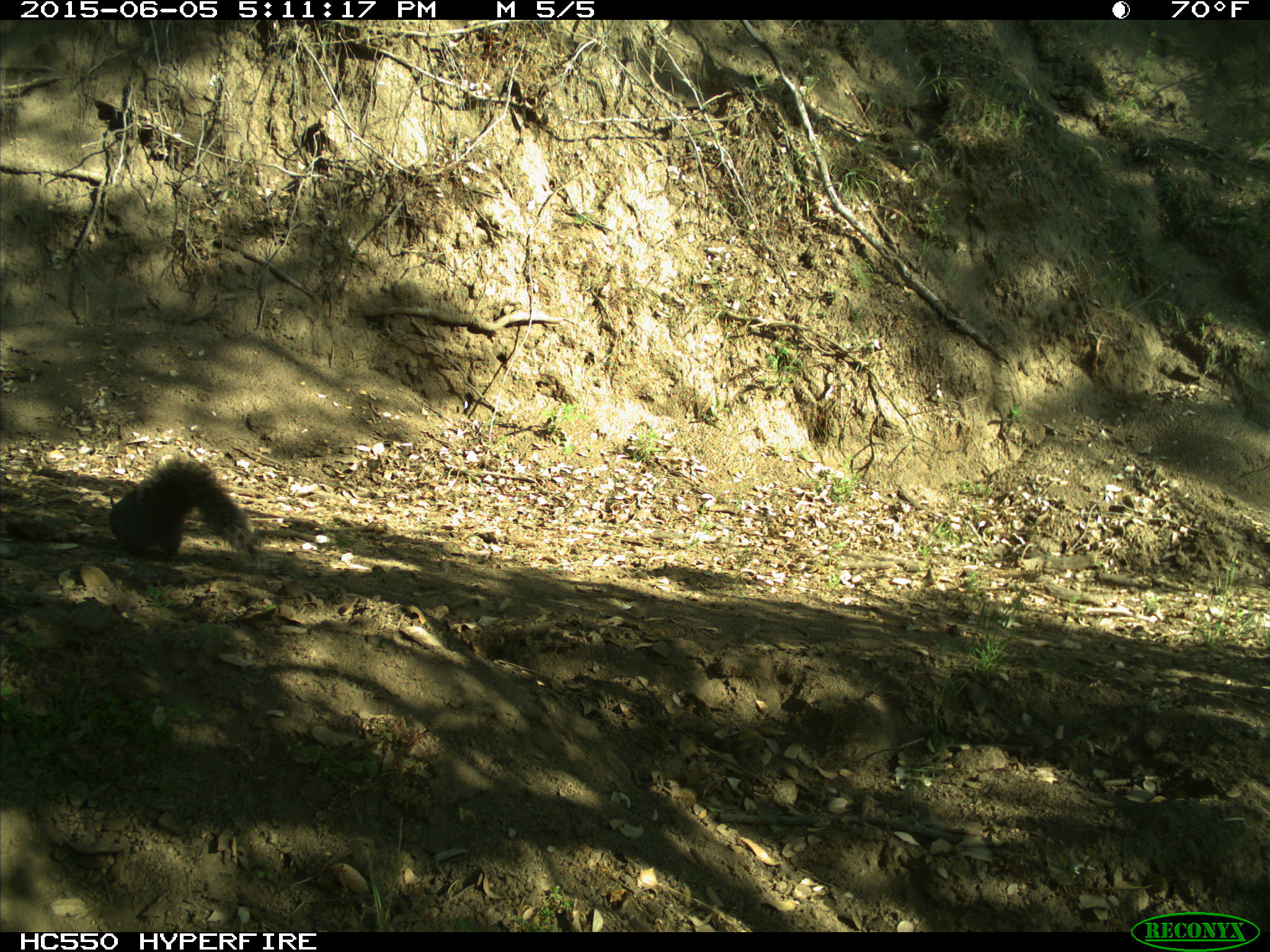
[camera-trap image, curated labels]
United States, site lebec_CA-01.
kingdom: Animalia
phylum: Chordata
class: Mammalia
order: Rodentia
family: Sciuridae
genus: Sciurus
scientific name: Sciurus carolinensis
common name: eastern gray squirrel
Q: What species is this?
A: Sciurus carolinensis (eastern gray squirrel).